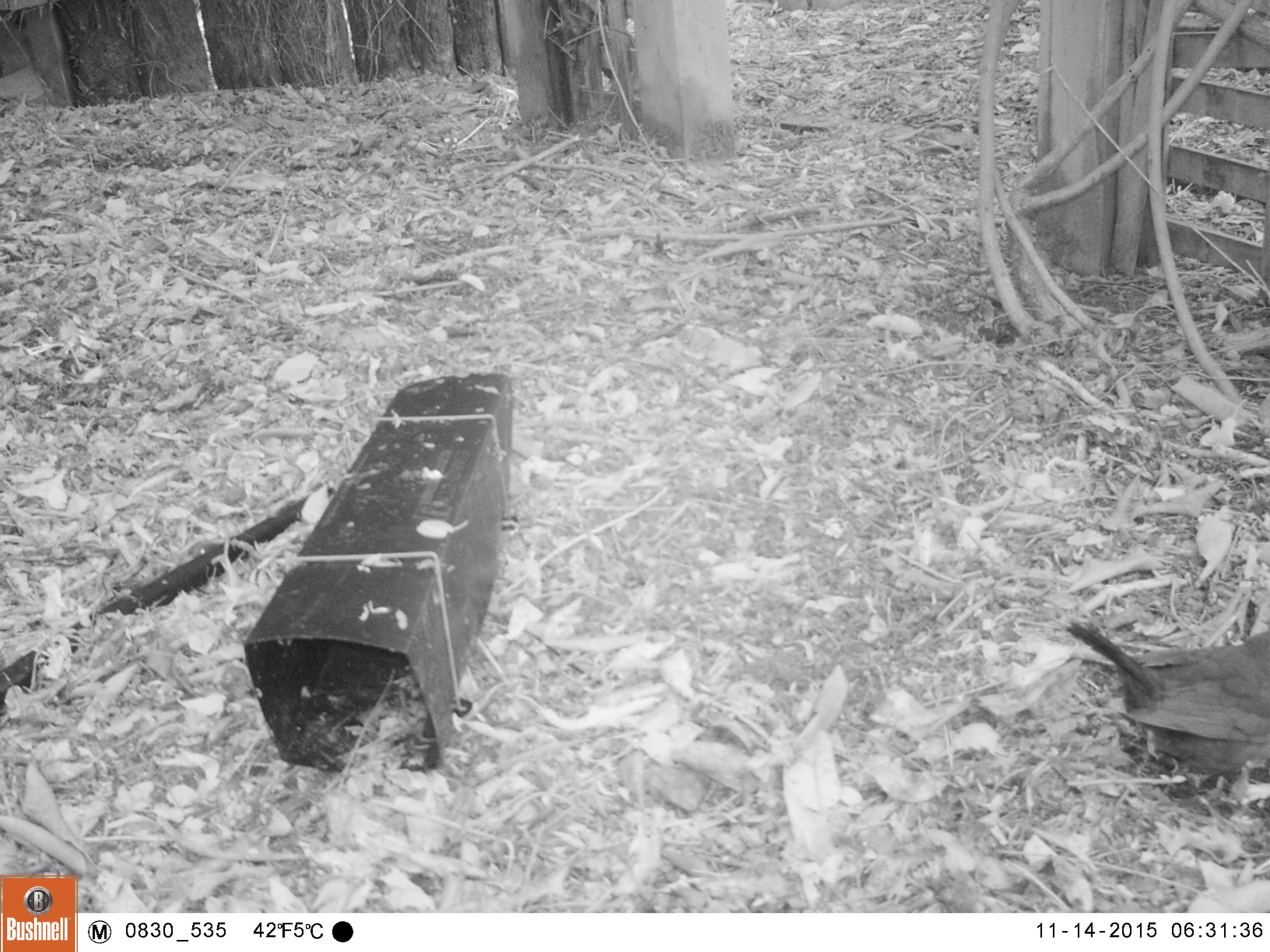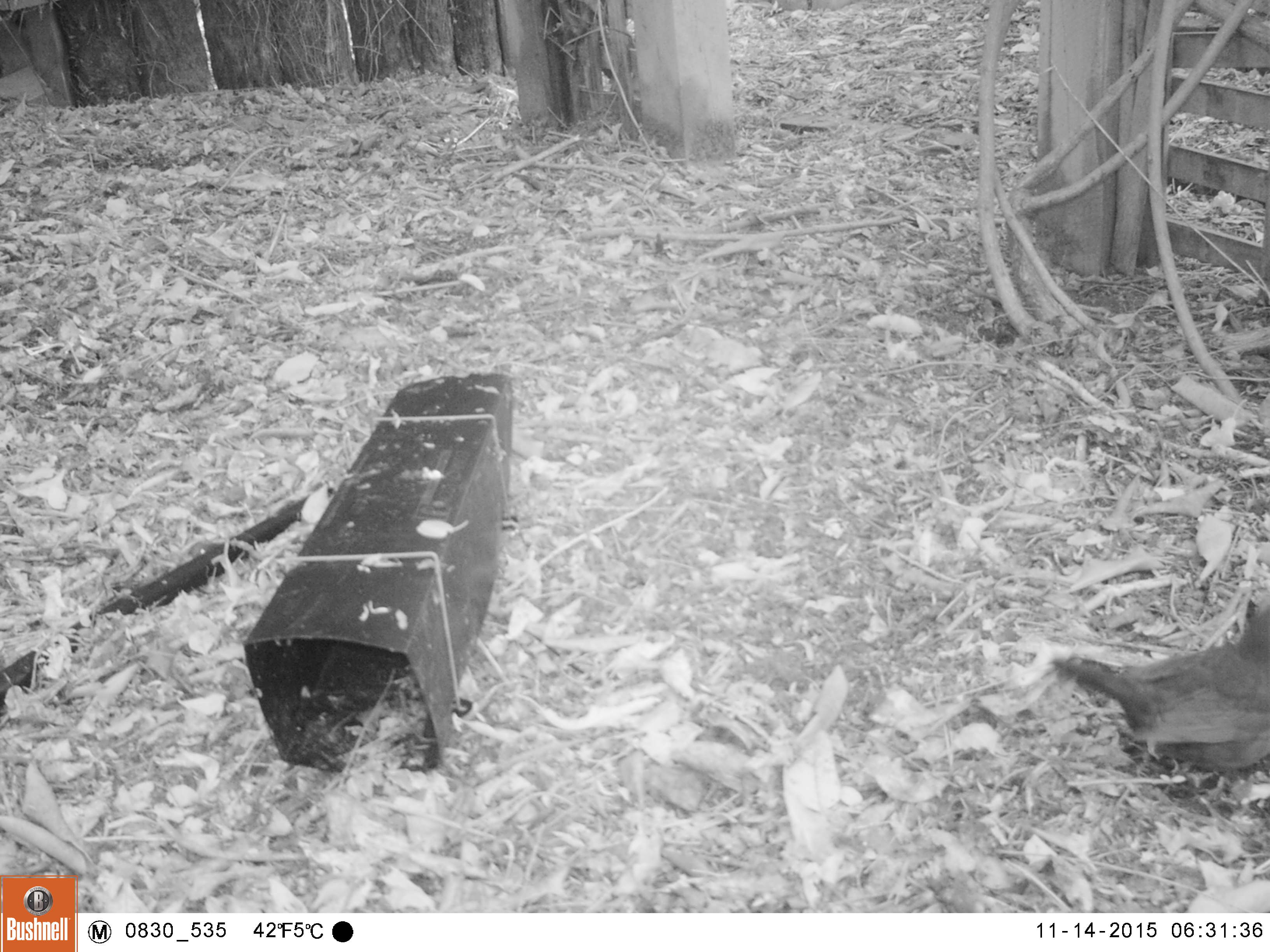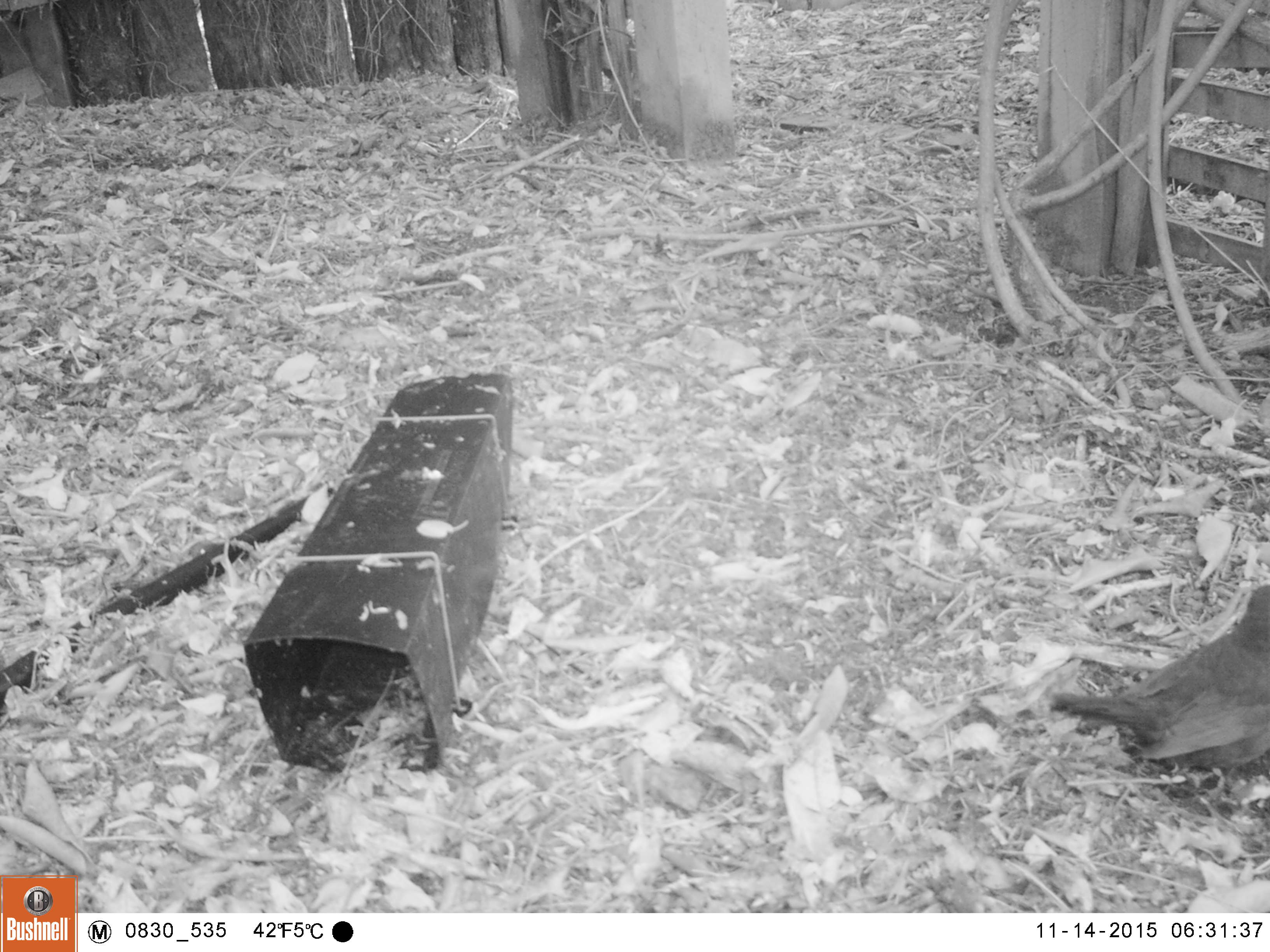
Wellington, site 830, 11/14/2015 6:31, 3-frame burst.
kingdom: Animalia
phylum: Chordata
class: Aves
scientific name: Aves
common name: bird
Bird (Aves).